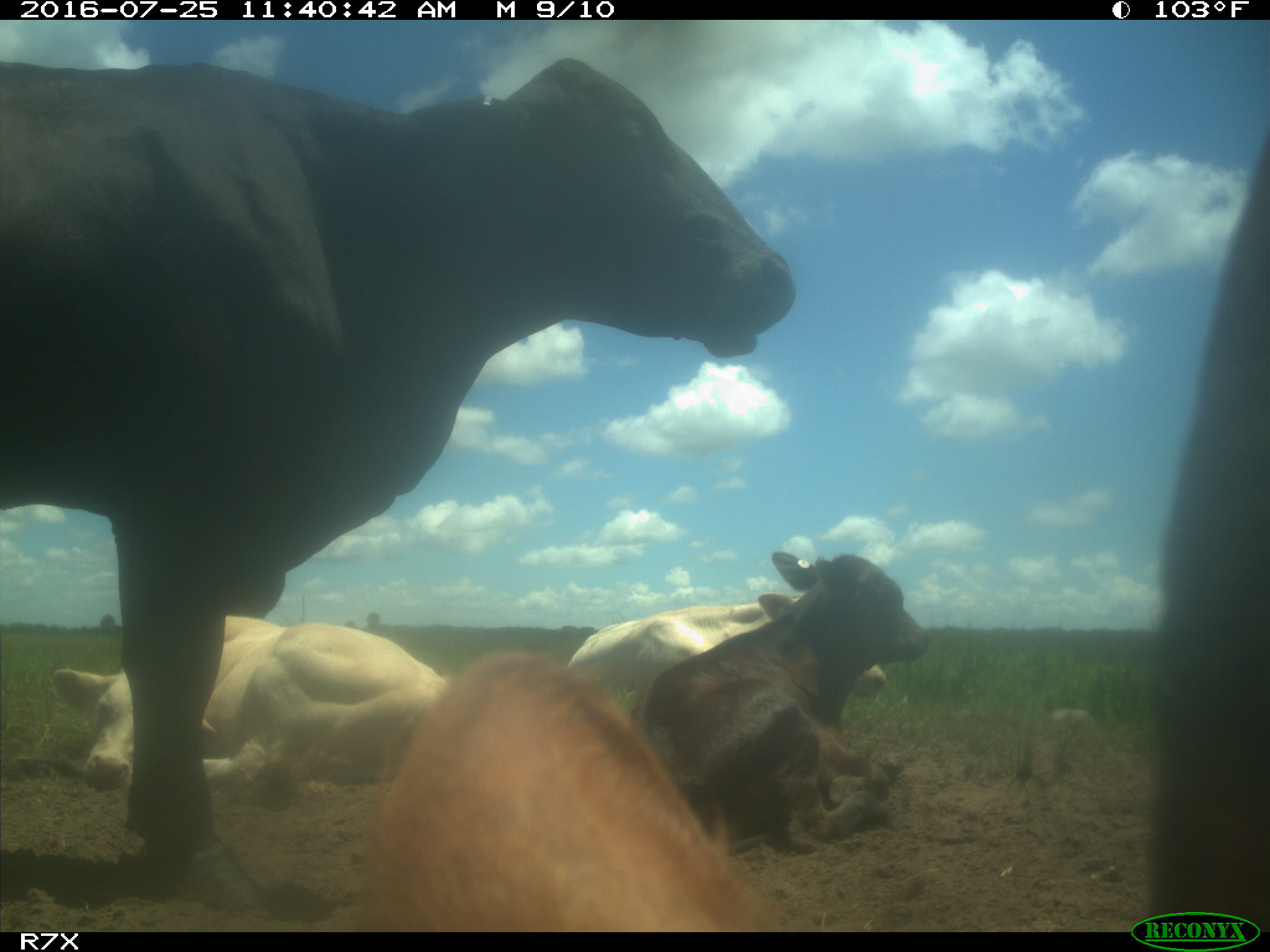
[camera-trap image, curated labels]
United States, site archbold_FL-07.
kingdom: Animalia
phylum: Chordata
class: Mammalia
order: Artiodactyla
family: Bovidae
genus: Bos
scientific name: Bos taurus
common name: domestic cow